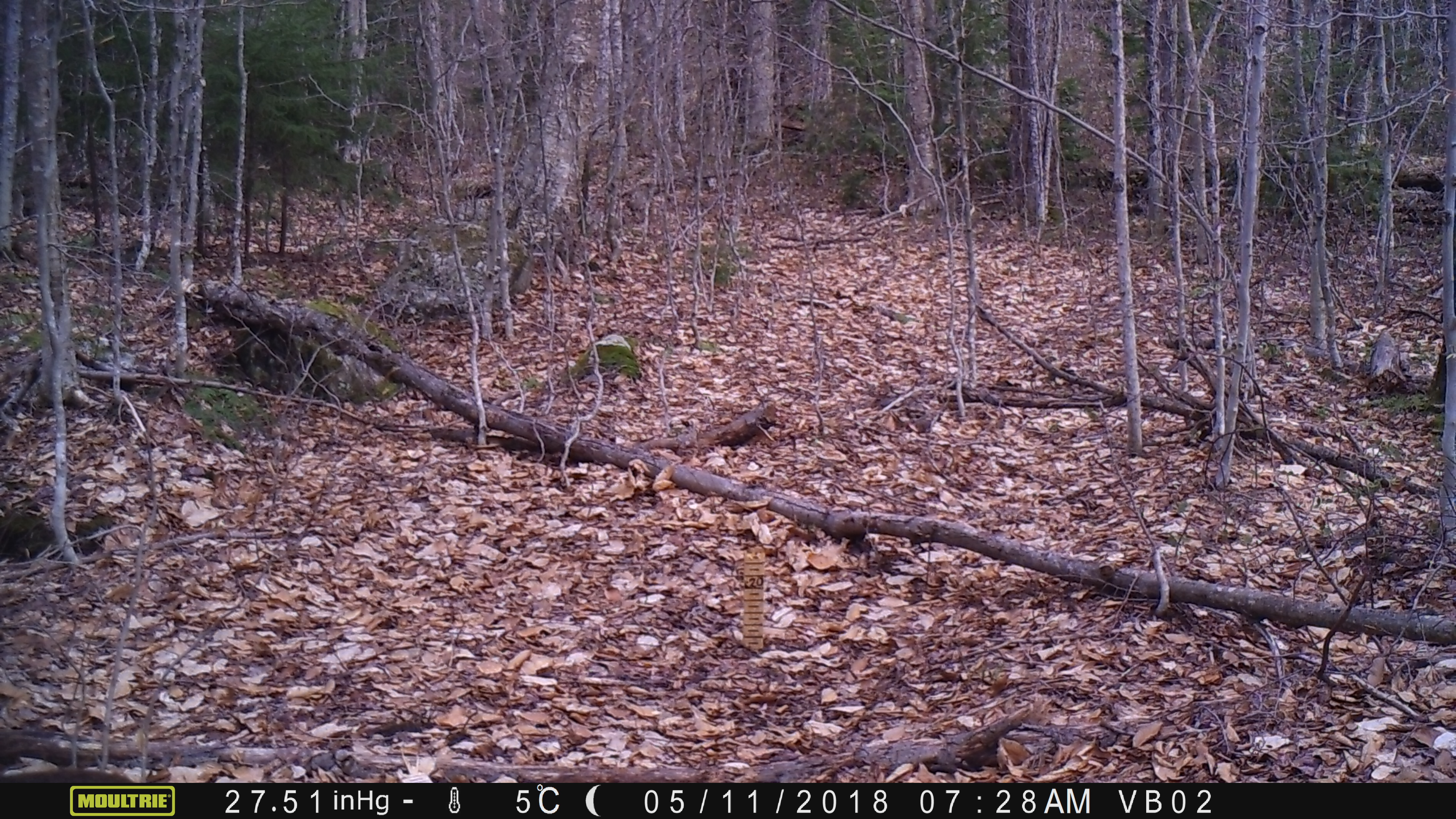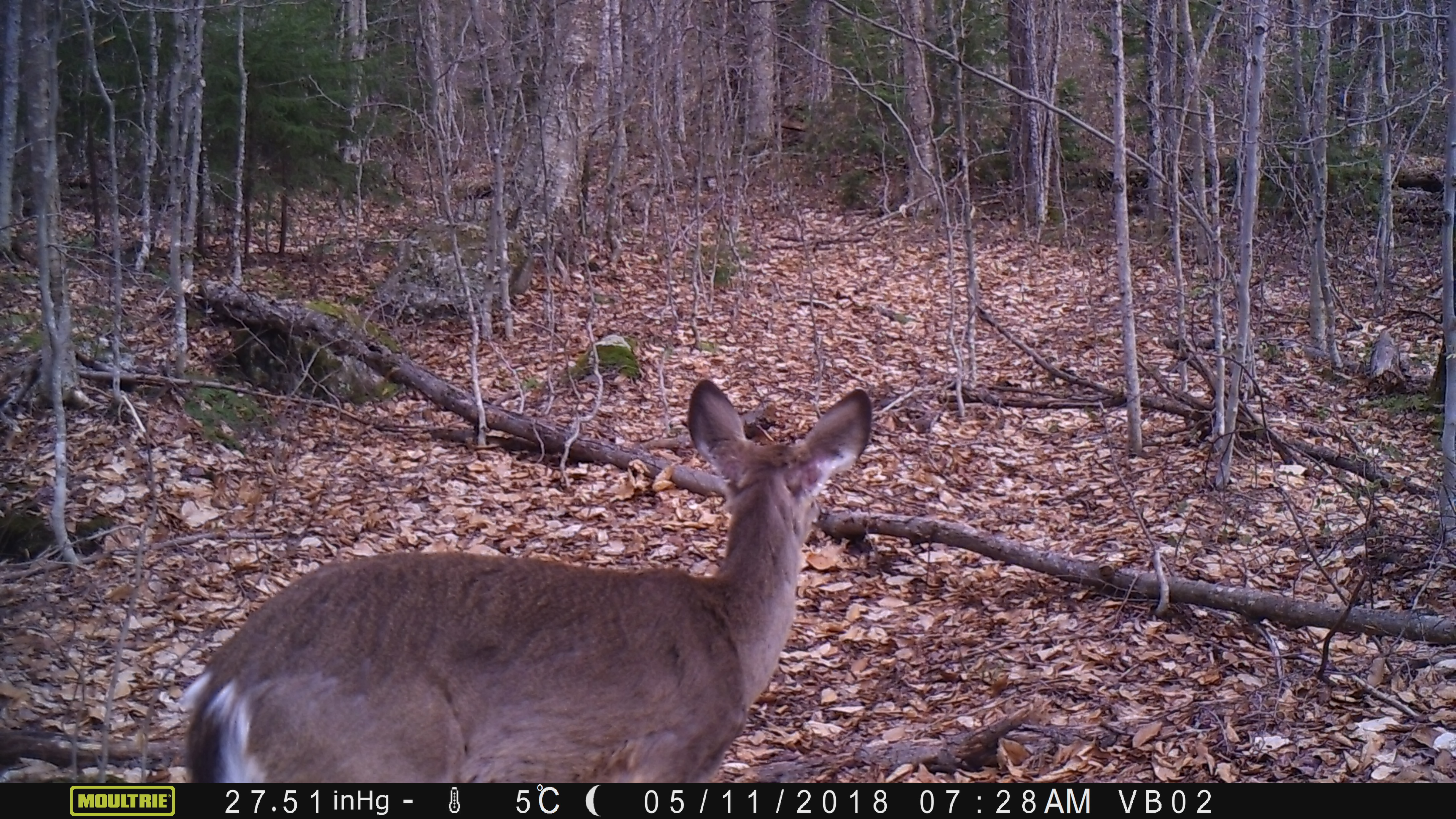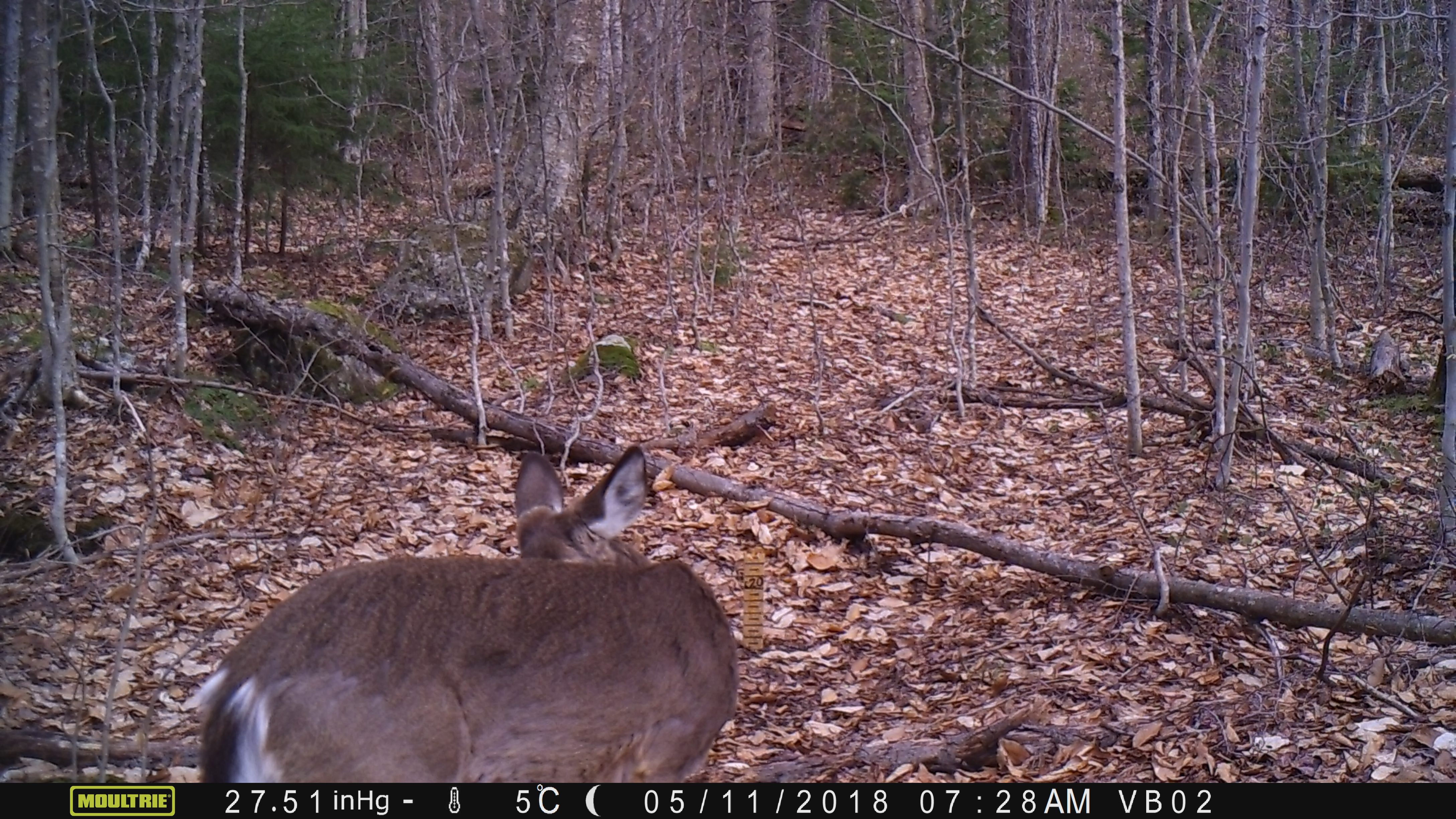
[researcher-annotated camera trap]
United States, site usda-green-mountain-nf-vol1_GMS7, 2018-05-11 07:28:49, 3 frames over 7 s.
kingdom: Animalia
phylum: Chordata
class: Mammalia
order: Artiodactyla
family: Cervidae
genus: Odocoileus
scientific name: Odocoileus virginianus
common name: white-tailed deer